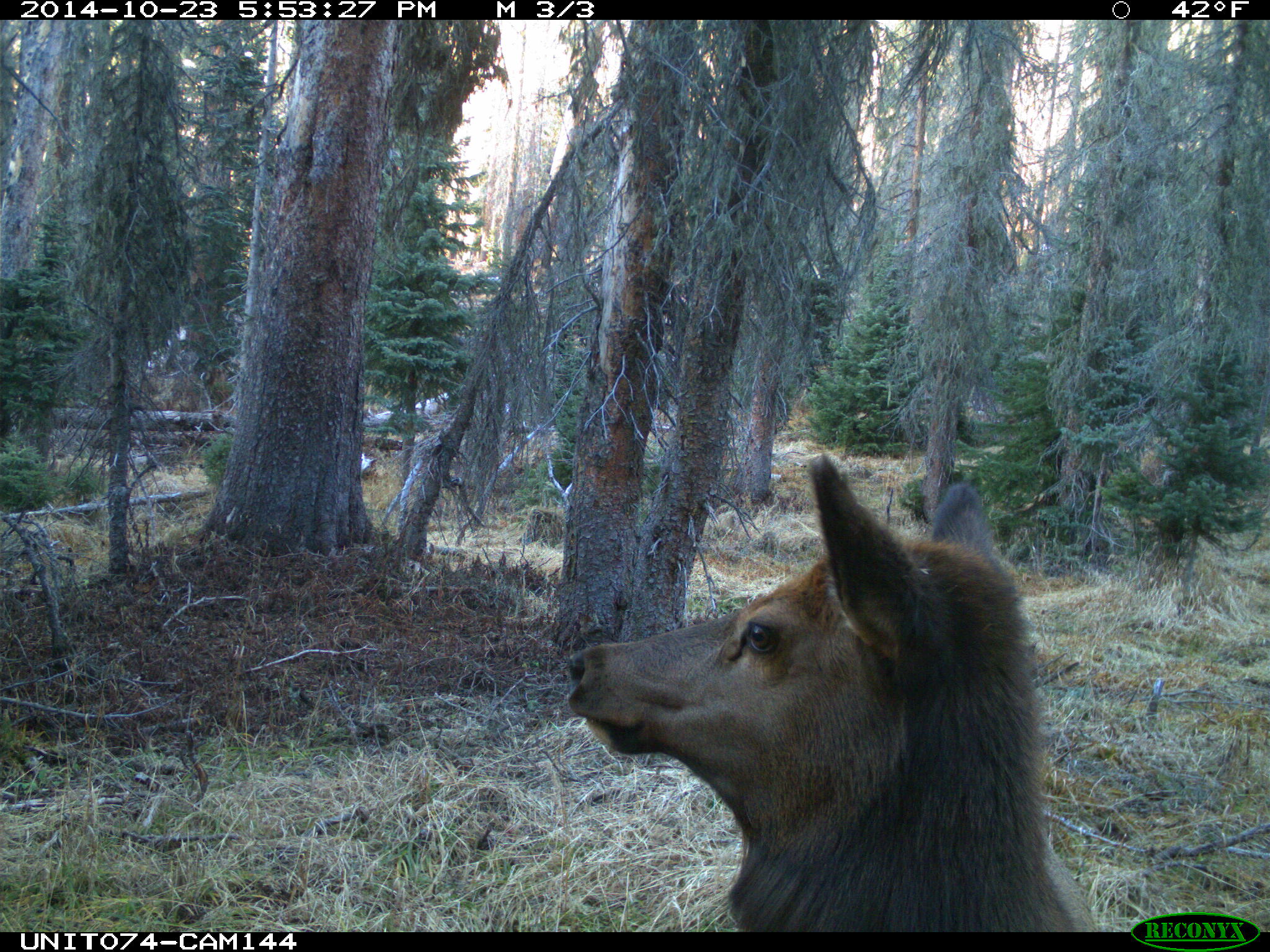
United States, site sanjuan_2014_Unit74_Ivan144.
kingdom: Animalia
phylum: Chordata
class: Mammalia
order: Artiodactyla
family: Cervidae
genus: Cervus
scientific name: Cervus elaphus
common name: red deer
Cervus elaphus (red deer).